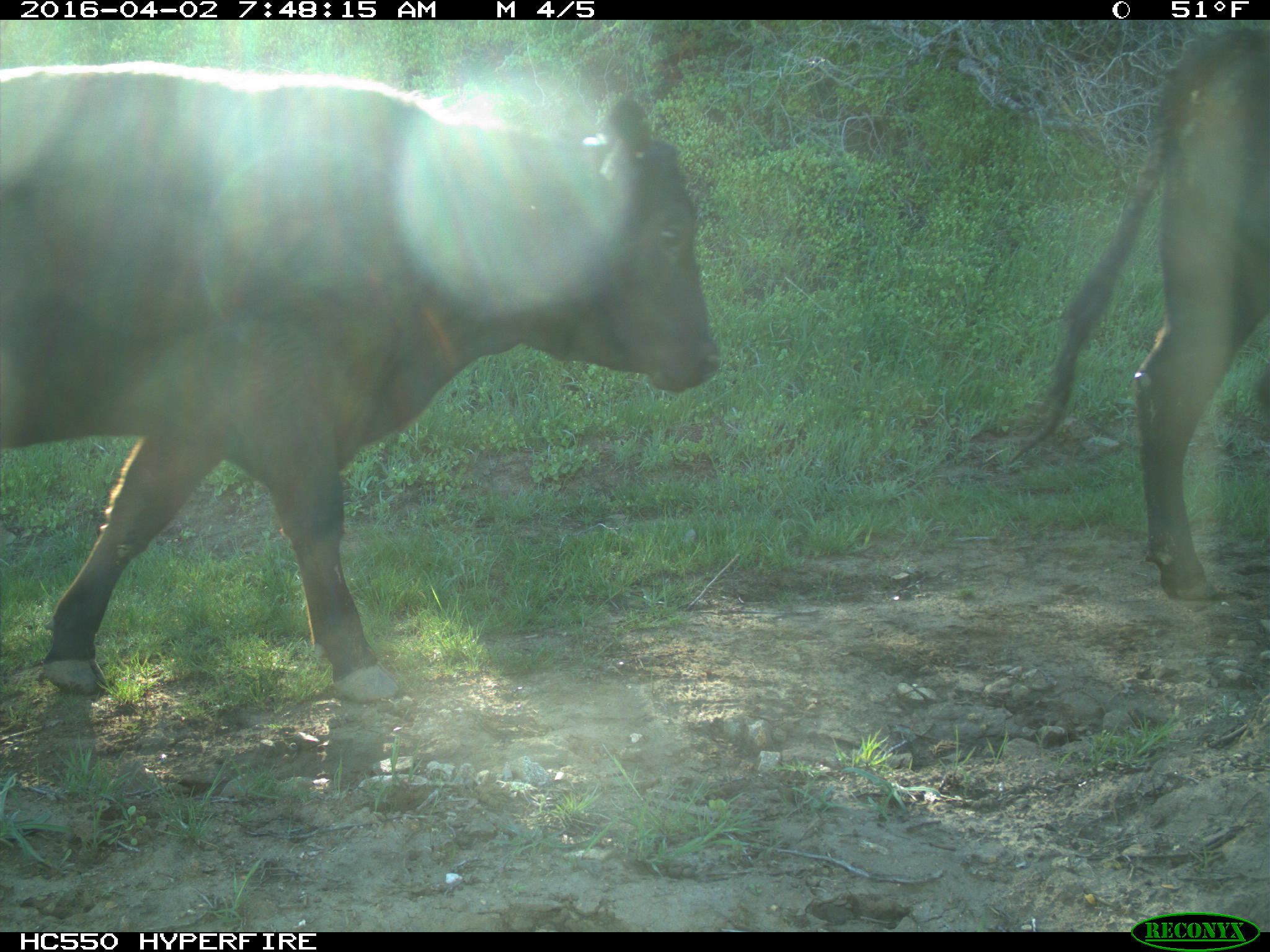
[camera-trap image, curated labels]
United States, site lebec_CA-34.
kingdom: Animalia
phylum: Chordata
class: Mammalia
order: Artiodactyla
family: Bovidae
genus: Bos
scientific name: Bos taurus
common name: domestic cow